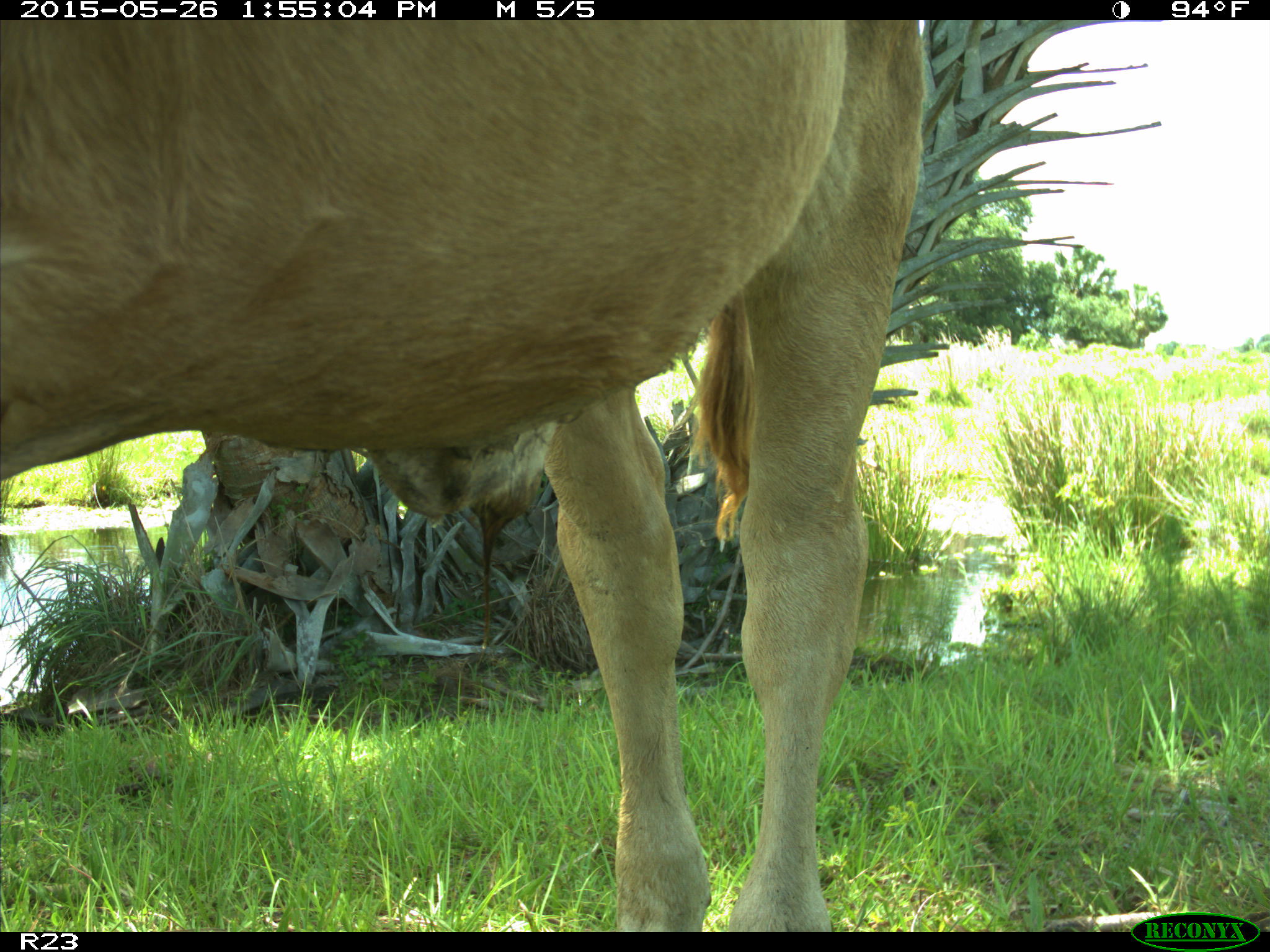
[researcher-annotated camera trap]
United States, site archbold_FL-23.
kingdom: Animalia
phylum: Chordata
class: Mammalia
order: Artiodactyla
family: Bovidae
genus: Bos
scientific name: Bos taurus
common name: domestic cow